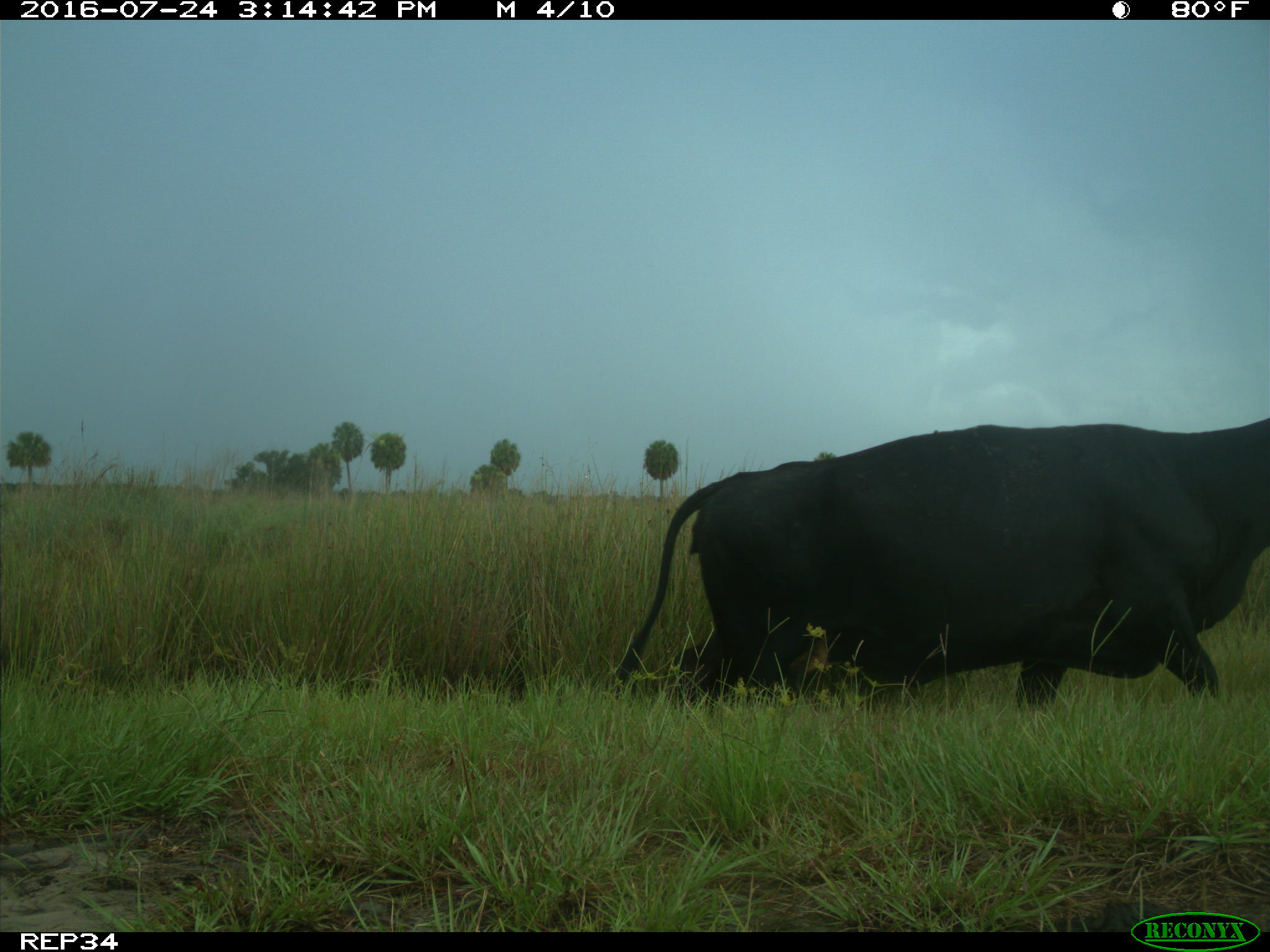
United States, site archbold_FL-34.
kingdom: Animalia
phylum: Chordata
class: Mammalia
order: Artiodactyla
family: Bovidae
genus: Bos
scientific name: Bos taurus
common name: domestic cow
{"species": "Bos taurus (domestic cow)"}